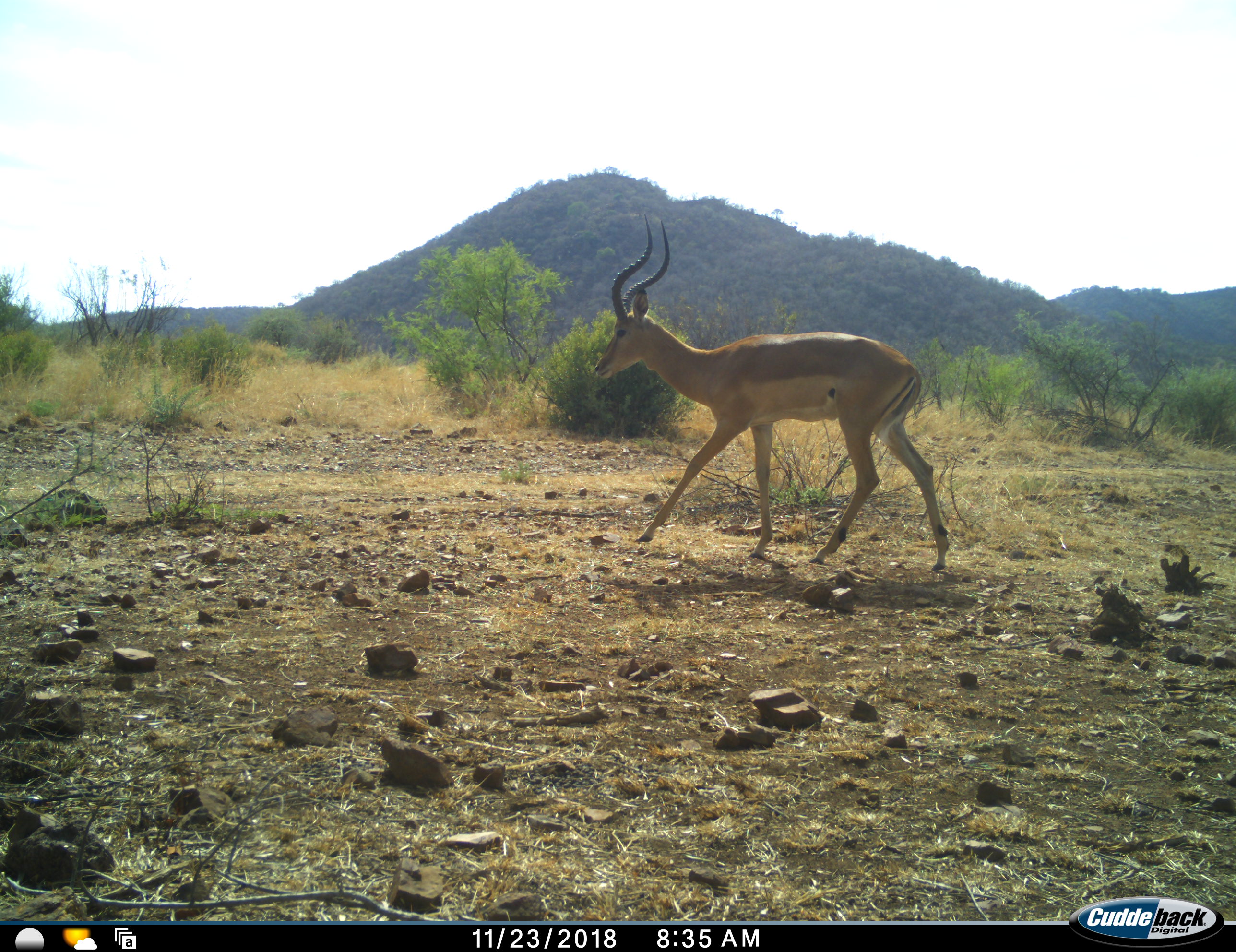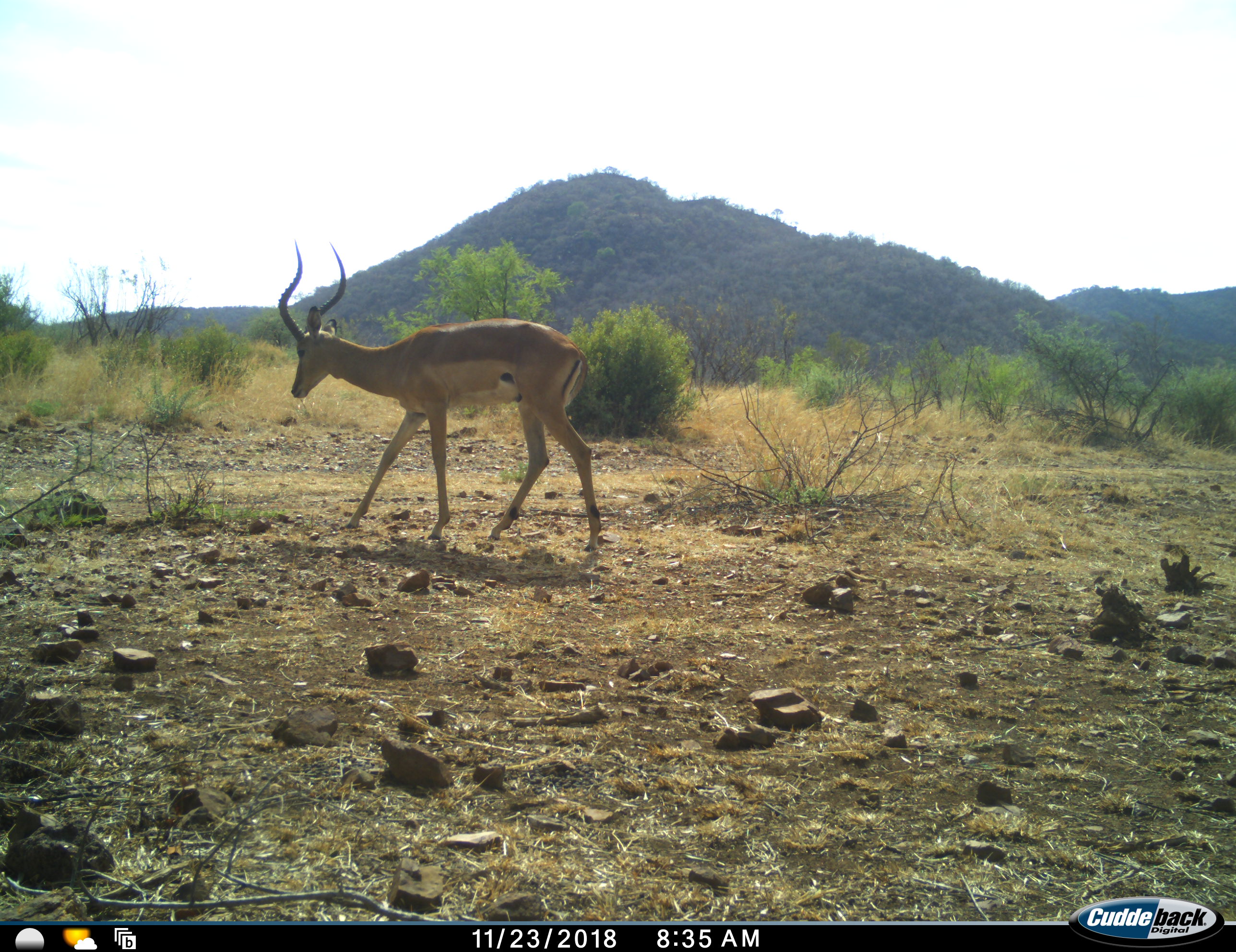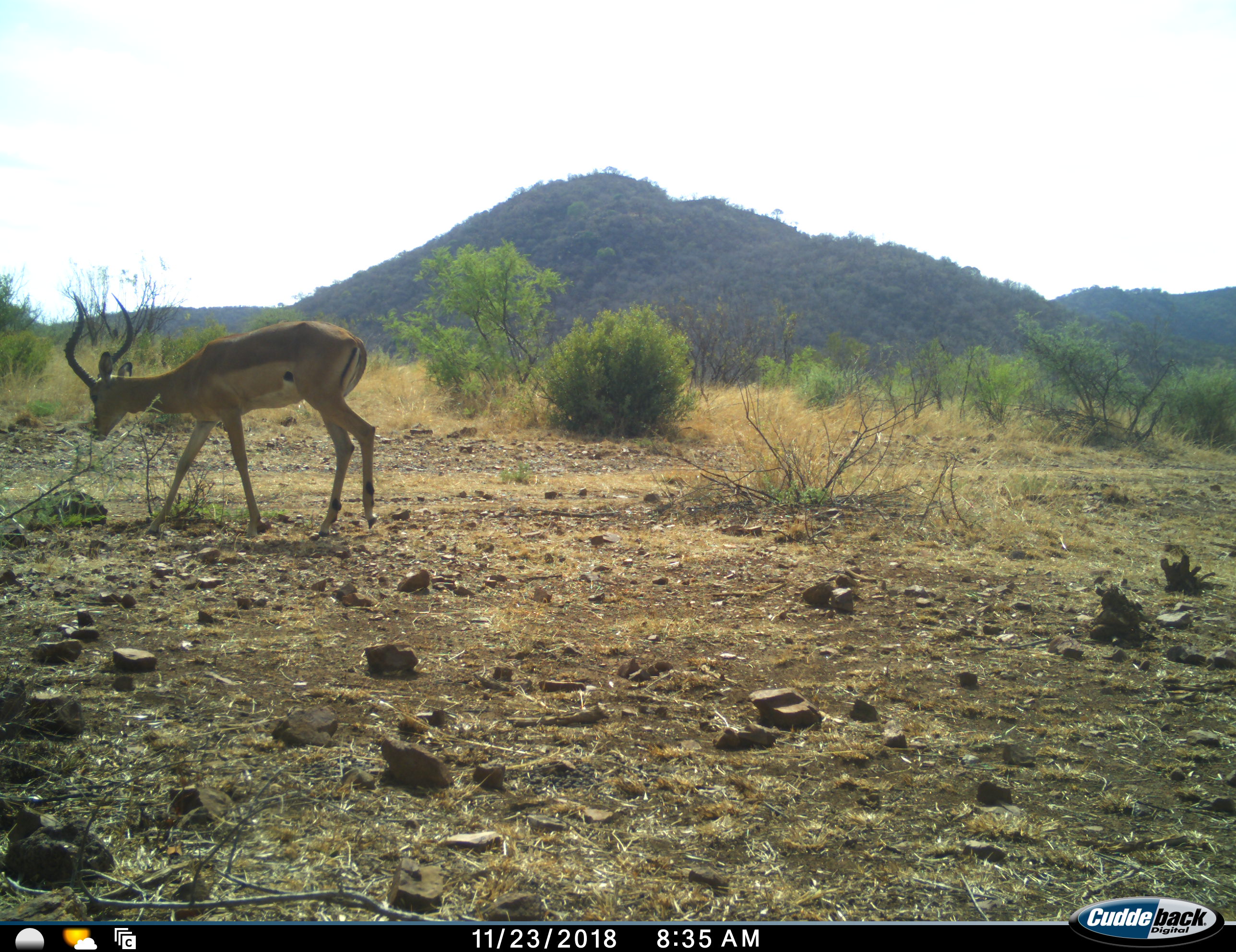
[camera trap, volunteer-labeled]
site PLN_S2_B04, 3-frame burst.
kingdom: Animalia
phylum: Chordata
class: Mammalia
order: Artiodactyla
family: Bovidae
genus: Aepyceros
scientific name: Aepyceros melampus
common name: impala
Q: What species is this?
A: Impala (Aepyceros melampus).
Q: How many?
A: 1.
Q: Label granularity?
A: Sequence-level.